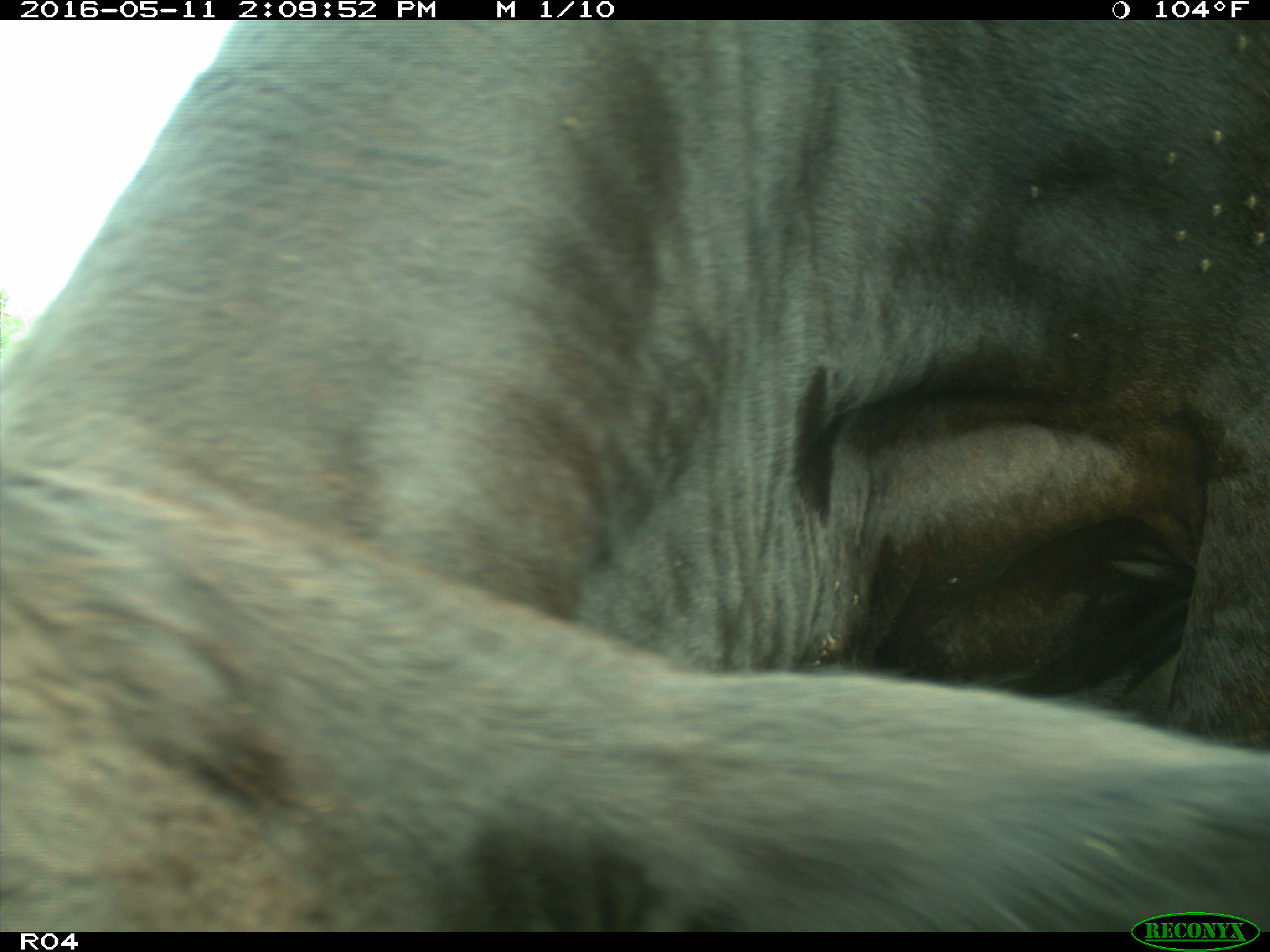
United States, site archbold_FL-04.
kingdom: Animalia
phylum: Chordata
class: Mammalia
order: Artiodactyla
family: Bovidae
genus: Bos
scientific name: Bos taurus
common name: domestic cow